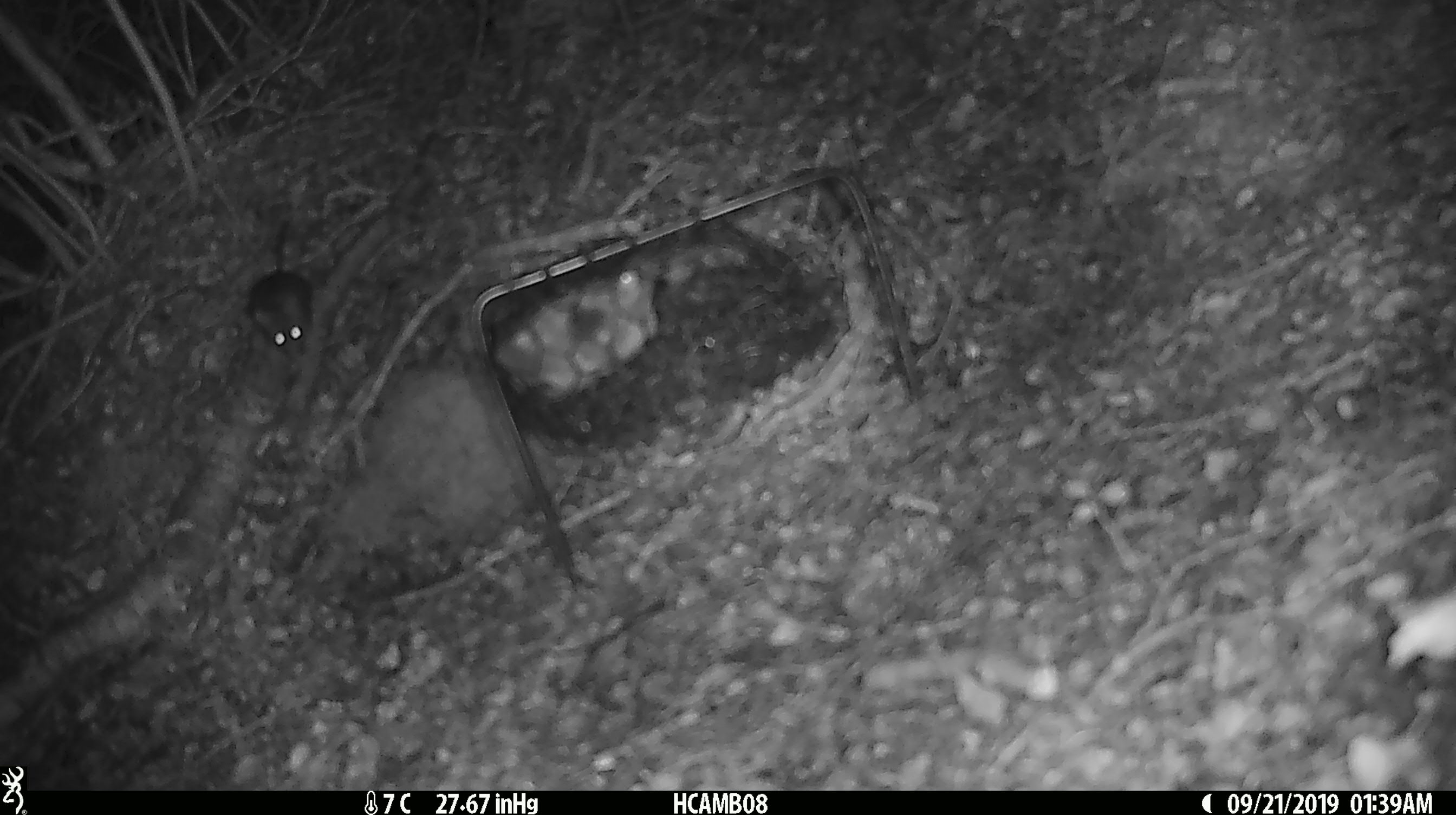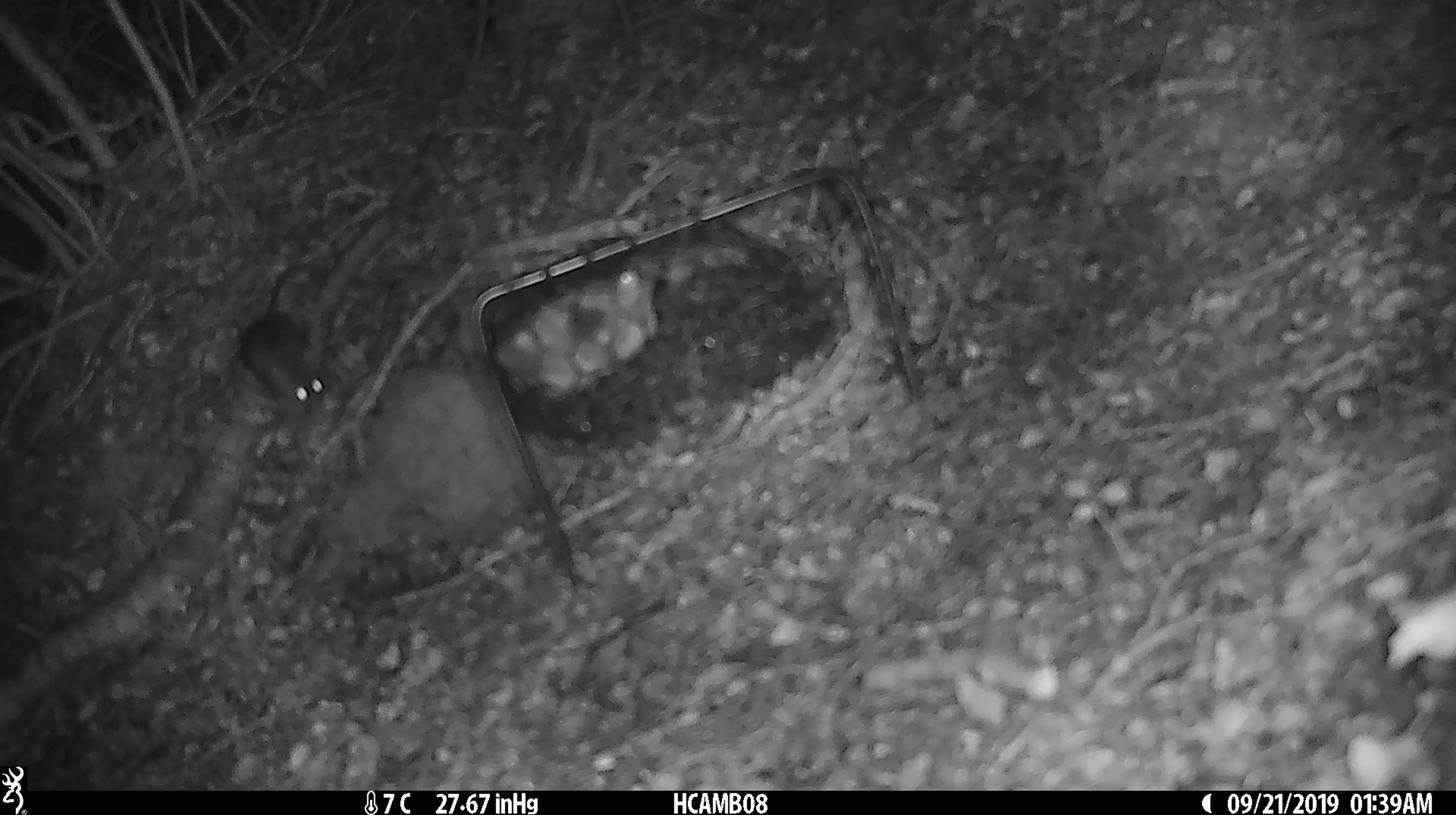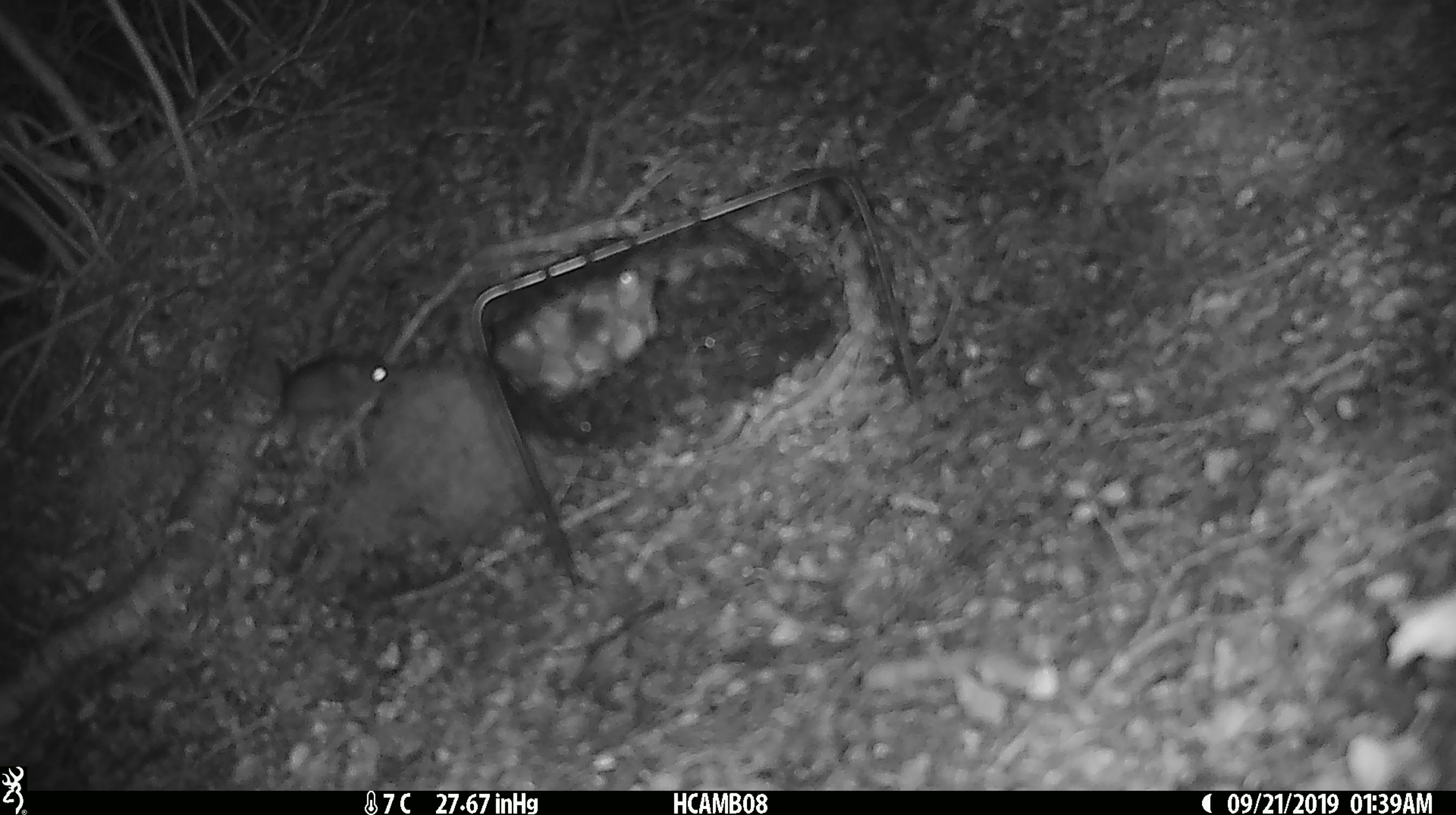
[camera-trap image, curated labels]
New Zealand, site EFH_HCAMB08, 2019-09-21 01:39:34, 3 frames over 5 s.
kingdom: Animalia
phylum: Chordata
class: Mammalia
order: Rodentia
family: Muridae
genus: Mus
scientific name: Mus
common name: mouse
Mouse (Mus).